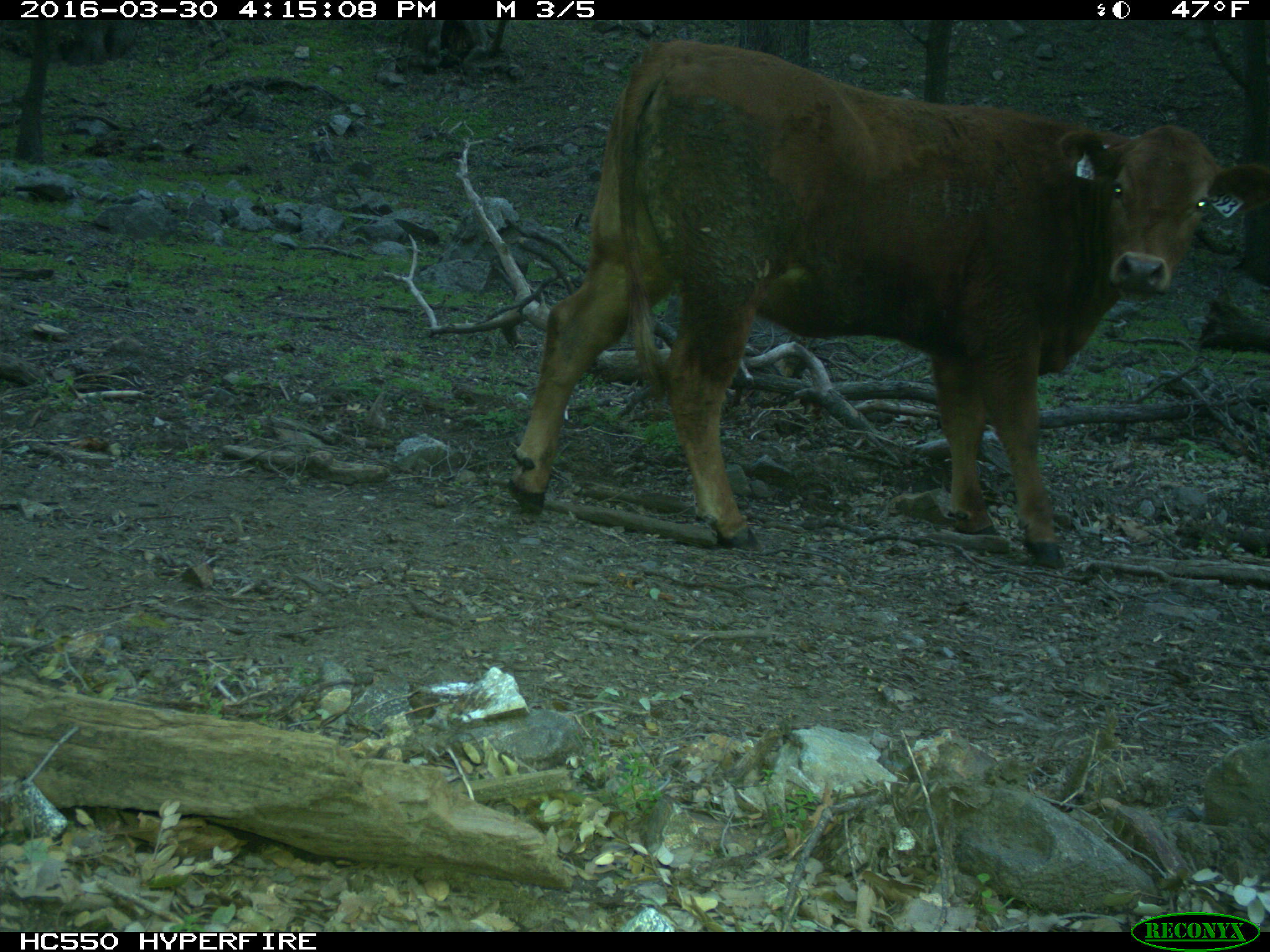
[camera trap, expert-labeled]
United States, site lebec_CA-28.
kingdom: Animalia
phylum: Chordata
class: Mammalia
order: Artiodactyla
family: Bovidae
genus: Bos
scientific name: Bos taurus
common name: domestic cow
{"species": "Bos taurus (domestic cow)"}